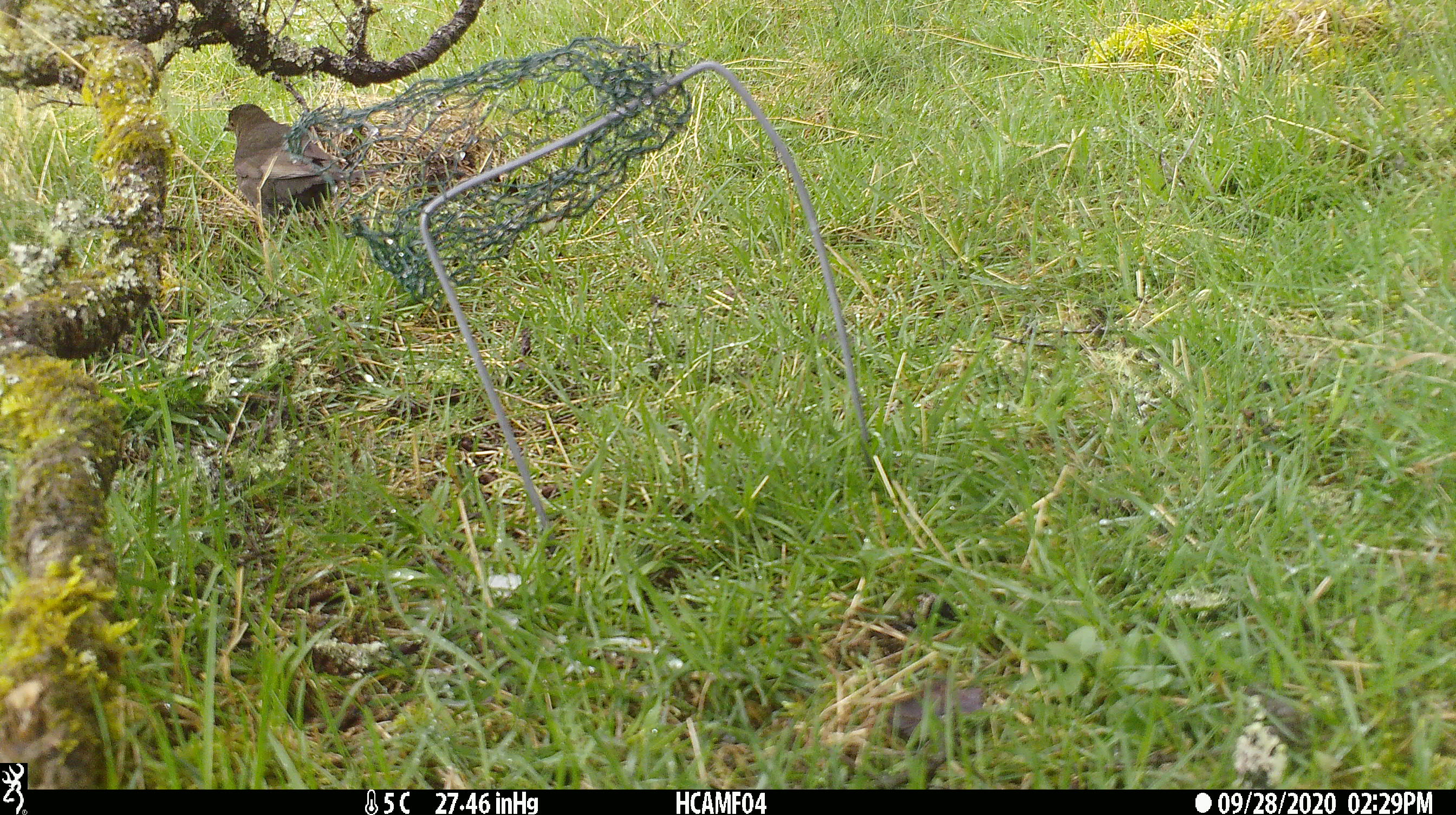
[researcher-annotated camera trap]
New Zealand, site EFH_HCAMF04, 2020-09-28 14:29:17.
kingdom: Animalia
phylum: Chordata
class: Aves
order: Passeriformes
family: Turdidae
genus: Turdus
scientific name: Turdus merula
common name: eurasian blackbird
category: blackbird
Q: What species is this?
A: Blackbird (eurasian blackbird) (Turdus merula).